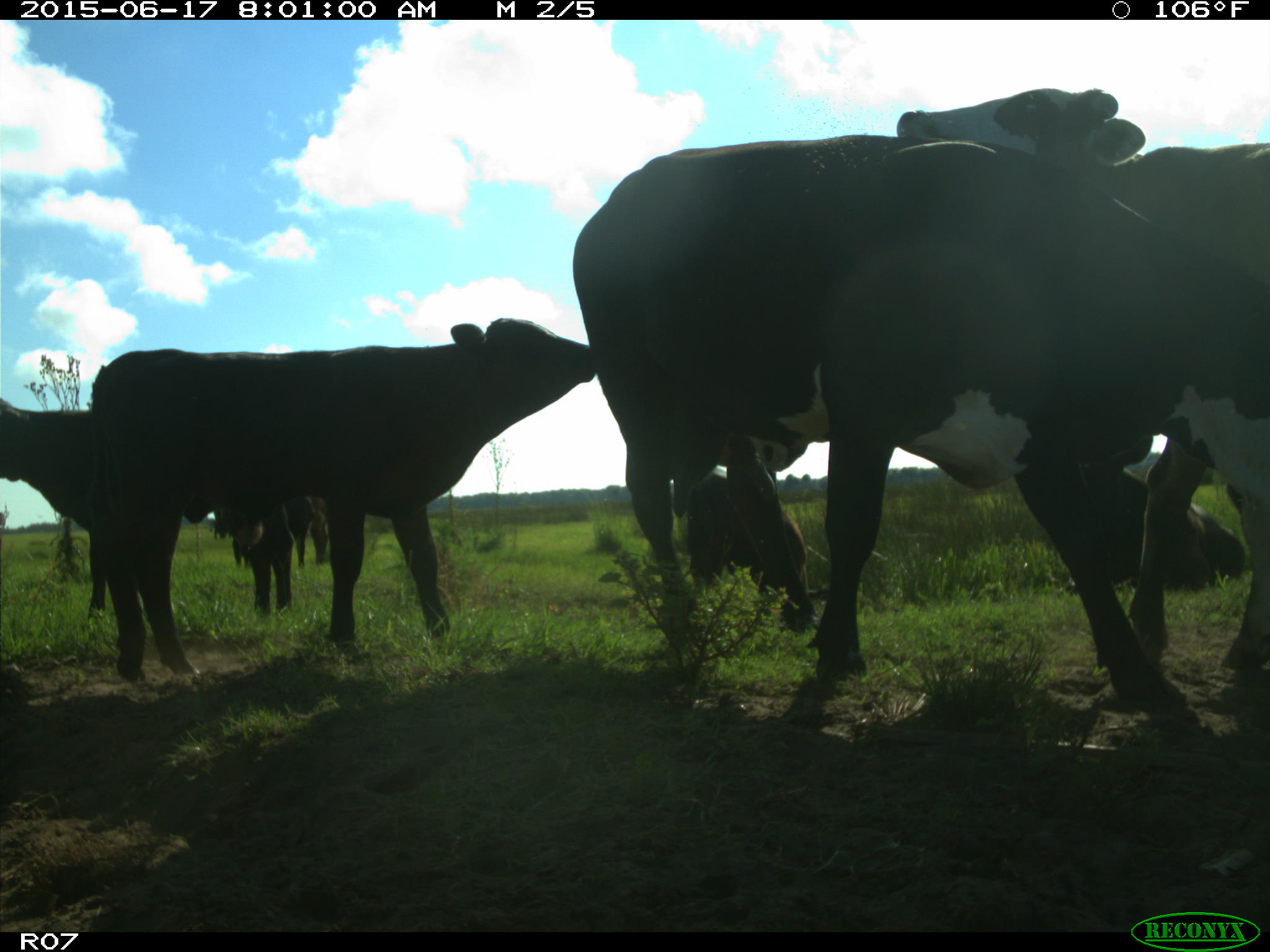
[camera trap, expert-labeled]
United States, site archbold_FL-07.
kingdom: Animalia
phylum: Chordata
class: Mammalia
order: Artiodactyla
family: Bovidae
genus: Bos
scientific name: Bos taurus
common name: domestic cow